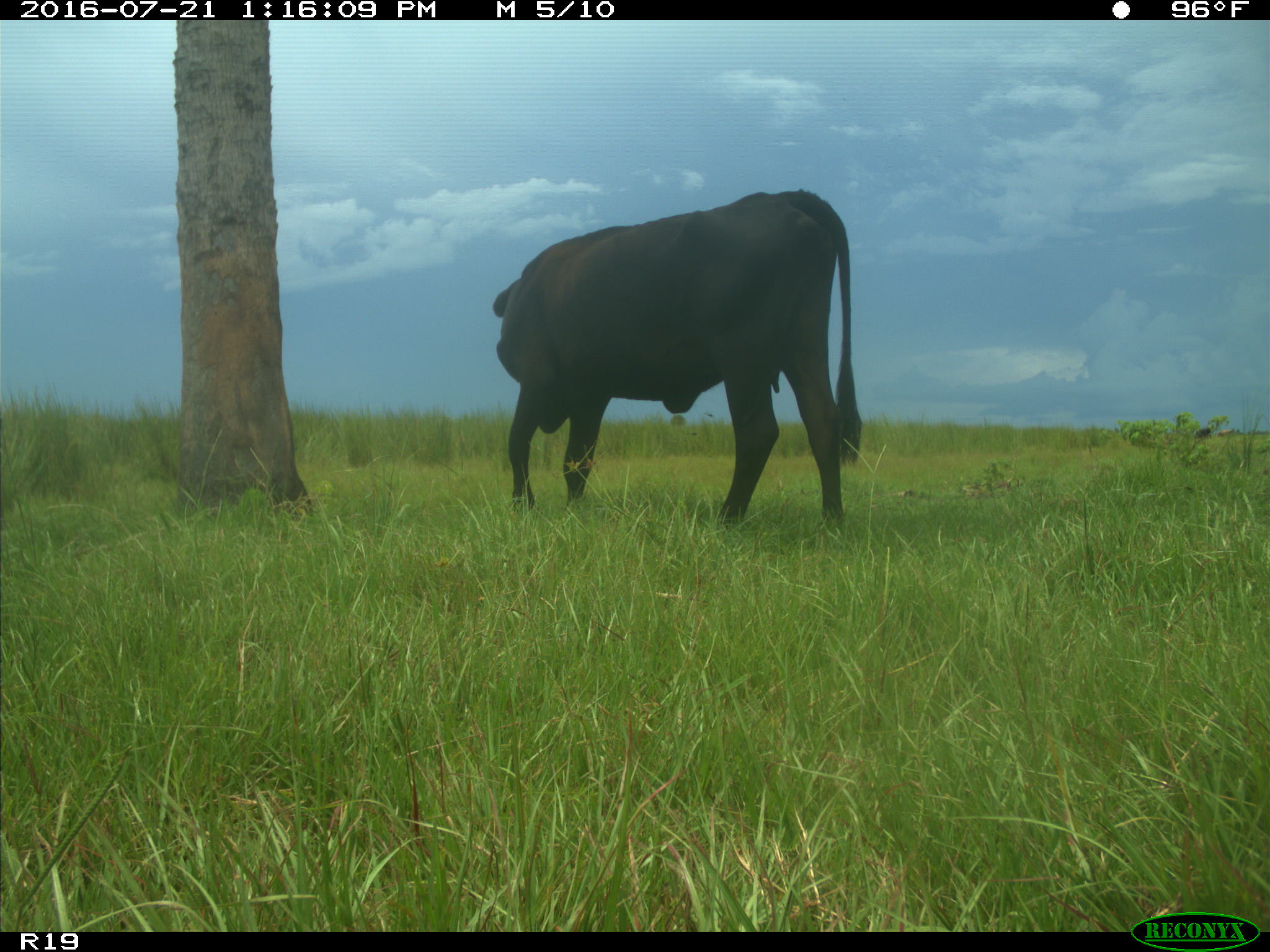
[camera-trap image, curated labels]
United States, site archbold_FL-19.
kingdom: Animalia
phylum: Chordata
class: Mammalia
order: Artiodactyla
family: Bovidae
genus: Bos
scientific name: Bos taurus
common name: domestic cow